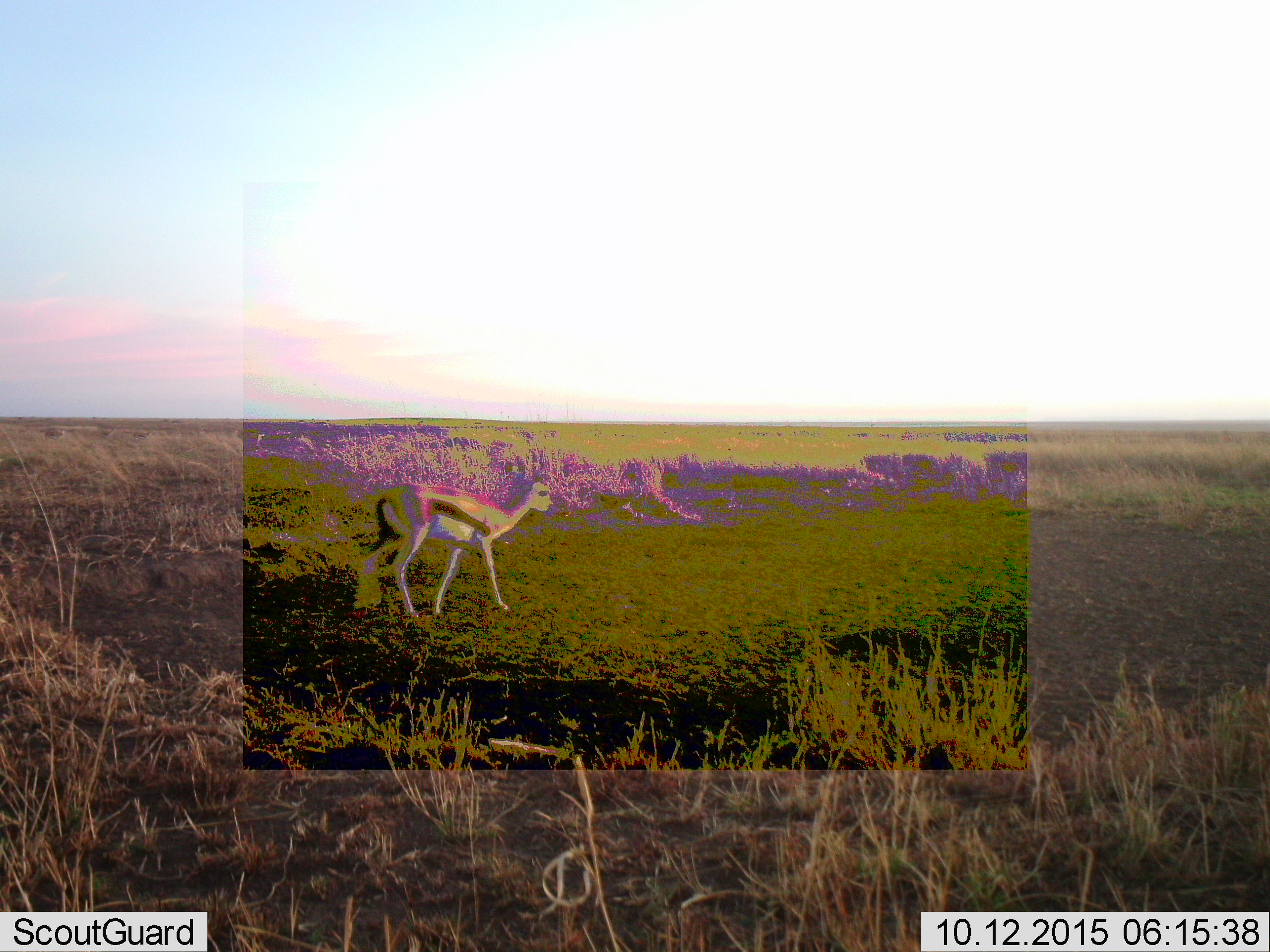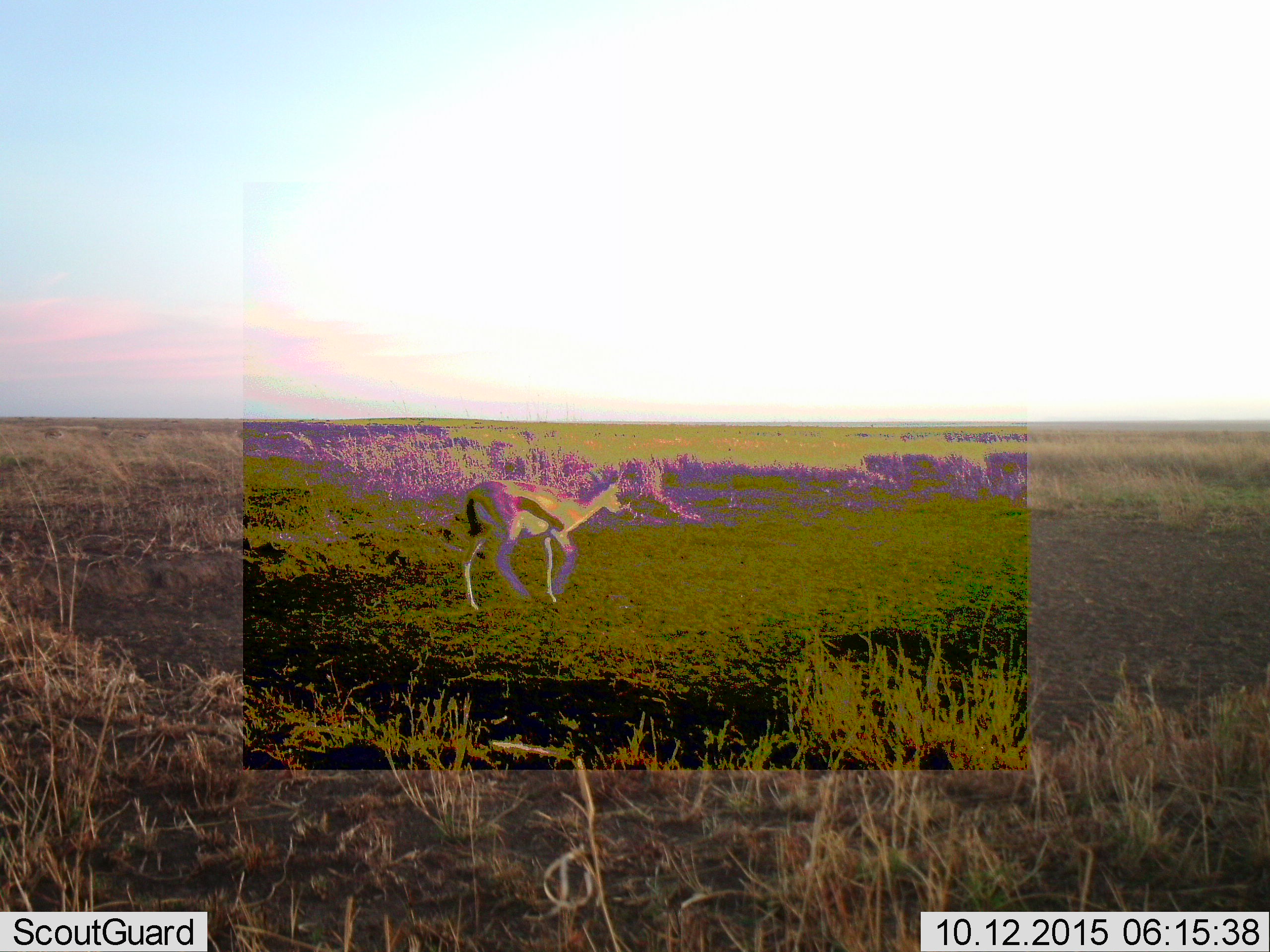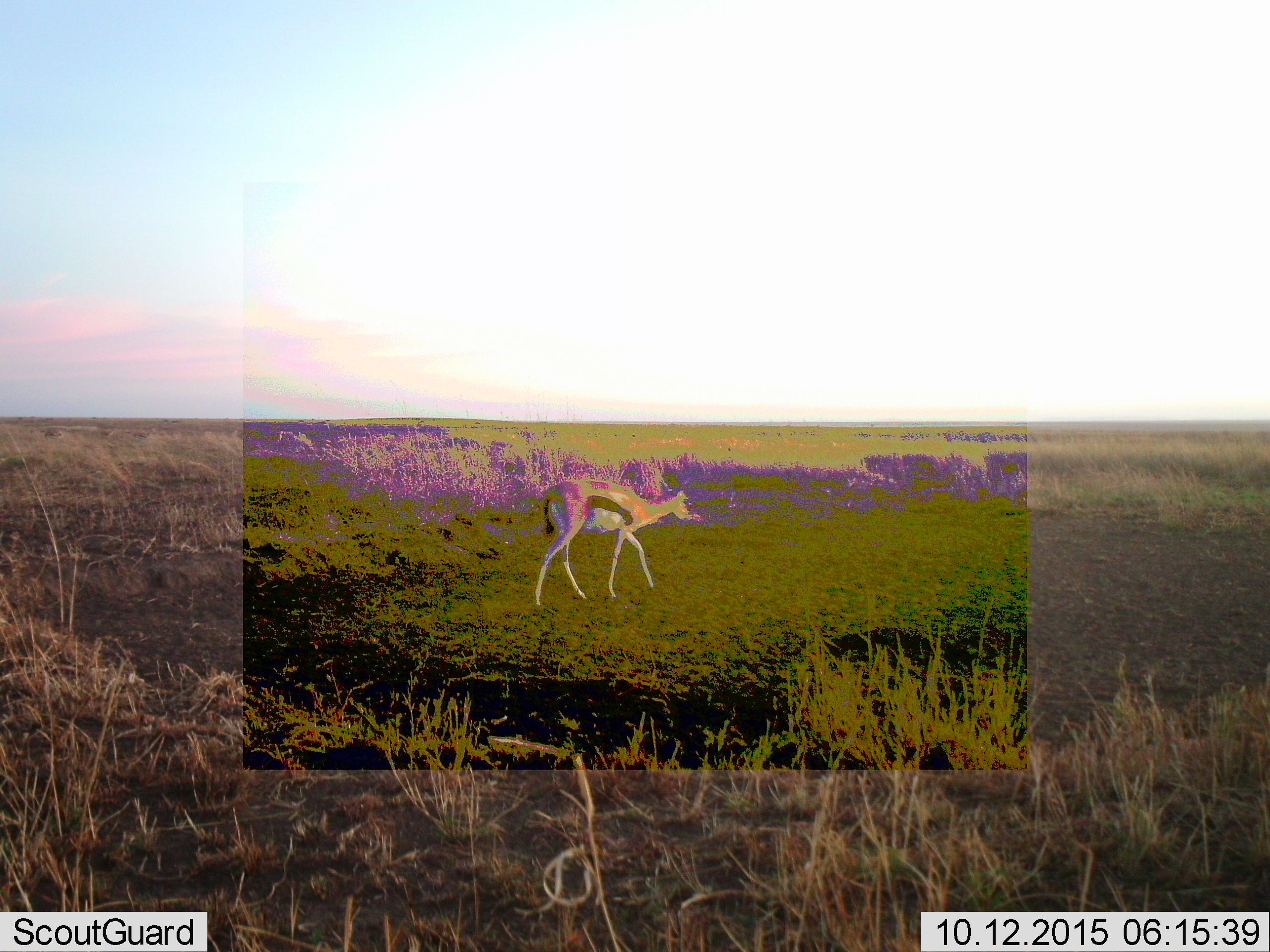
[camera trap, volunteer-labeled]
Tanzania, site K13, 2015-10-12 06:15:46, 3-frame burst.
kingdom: Animalia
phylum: Chordata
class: Mammalia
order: Artiodactyla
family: Bovidae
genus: Eudorcas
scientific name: Eudorcas thomsonii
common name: thomson's gazelle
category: gazellethomsons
Gazellethomsons (thomson's gazelle) (Eudorcas thomsonii), count 1. Behavior (volunteer vote fractions): standing 30%, resting 0%, moving 90%, interacting 0%. Young present (vote fraction): 10%. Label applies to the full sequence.